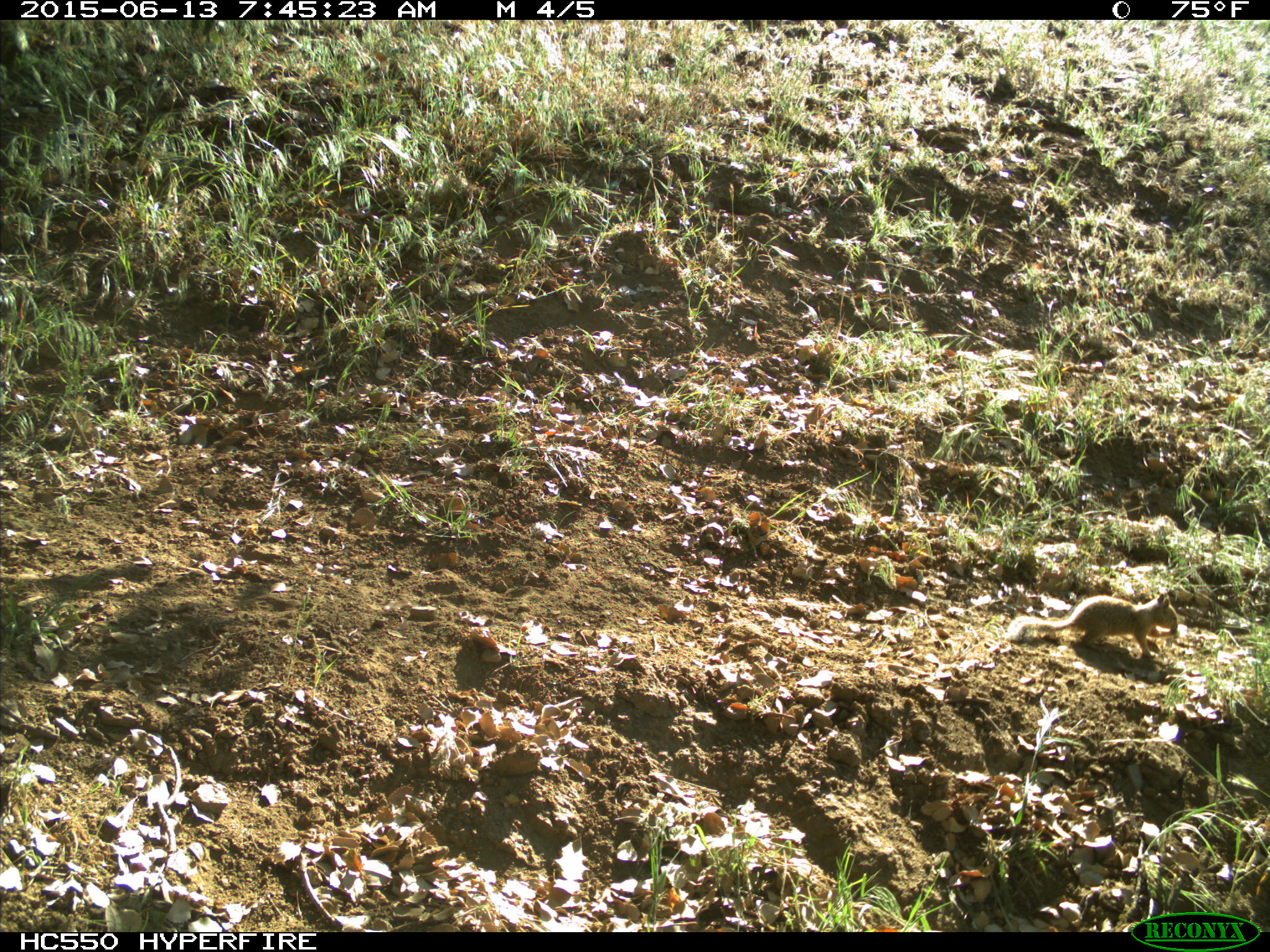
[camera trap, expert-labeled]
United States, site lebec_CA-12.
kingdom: Animalia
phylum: Chordata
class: Mammalia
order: Rodentia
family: Sciuridae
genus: Otospermophilus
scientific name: Otospermophilus beecheyi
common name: california ground squirrel